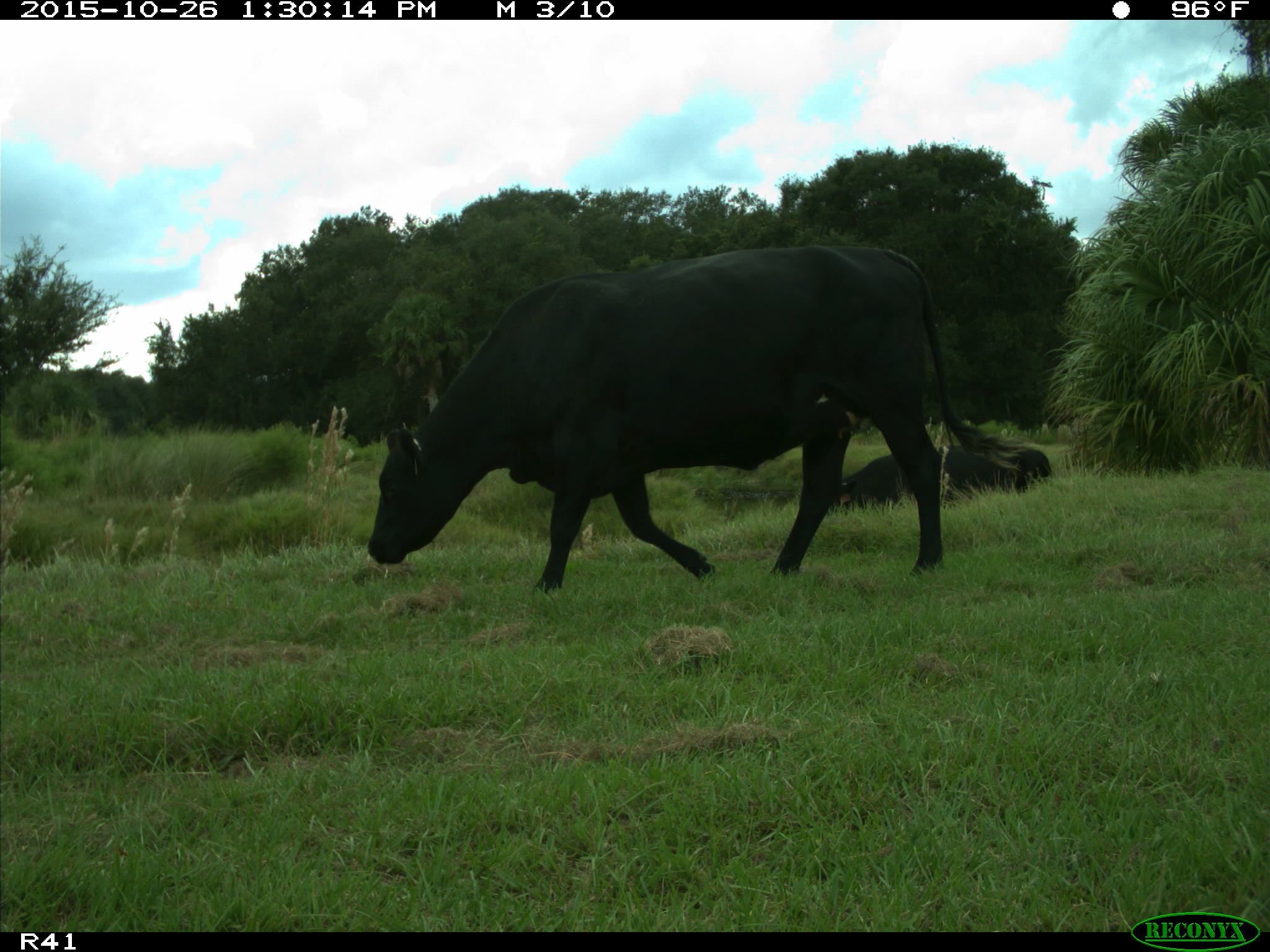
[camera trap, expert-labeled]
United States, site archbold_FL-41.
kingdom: Animalia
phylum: Chordata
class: Mammalia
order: Artiodactyla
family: Bovidae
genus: Bos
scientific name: Bos taurus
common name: domestic cow